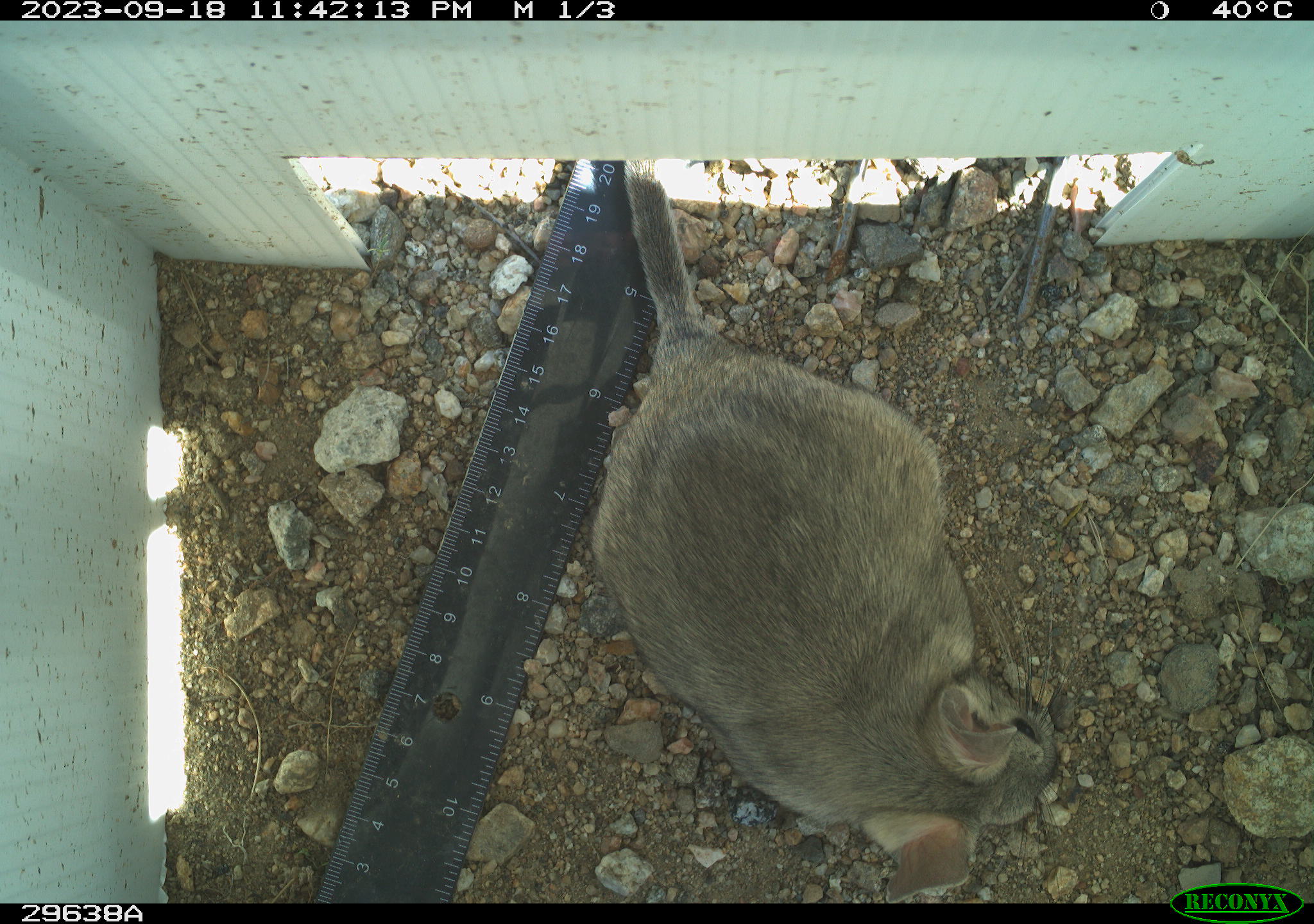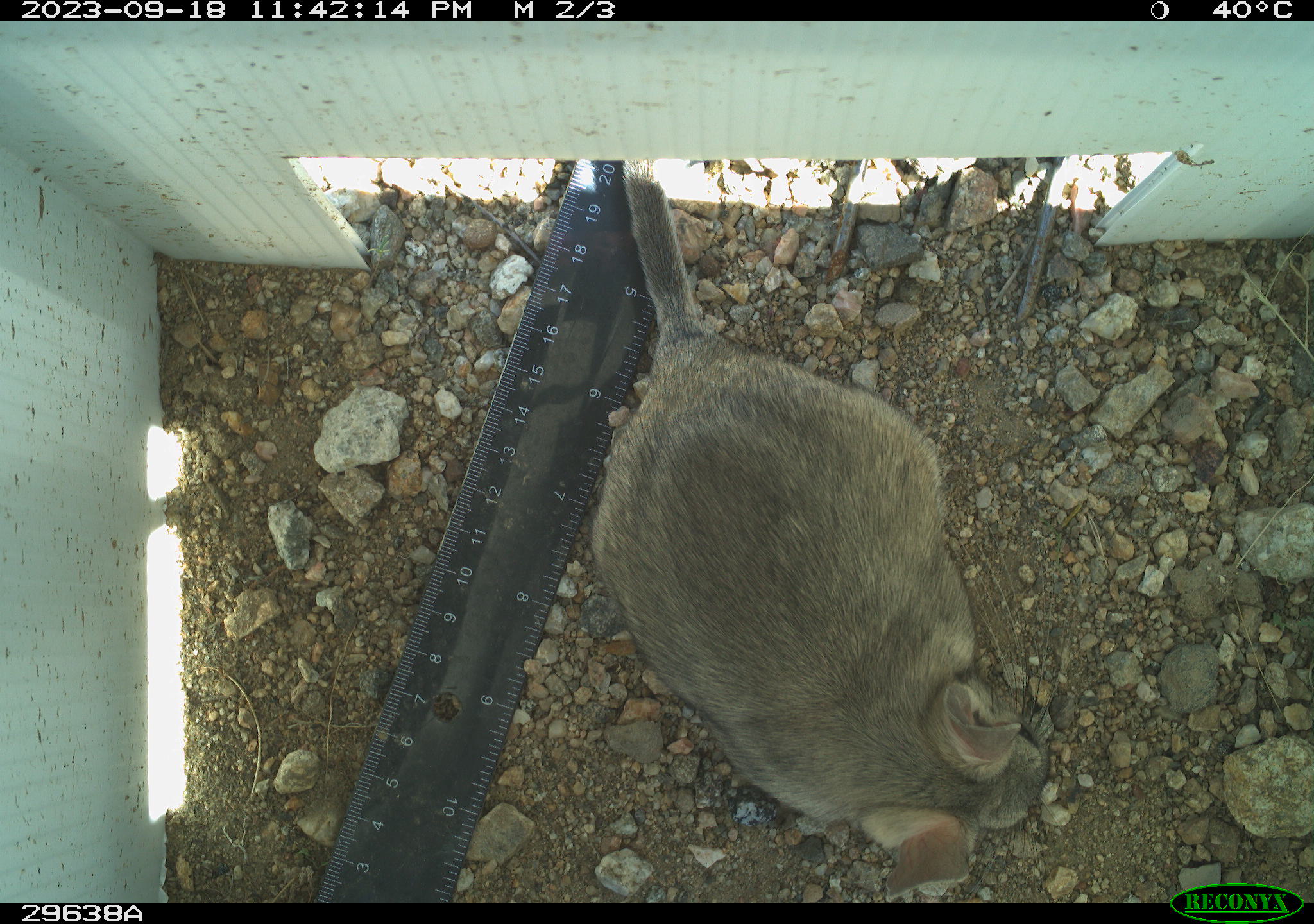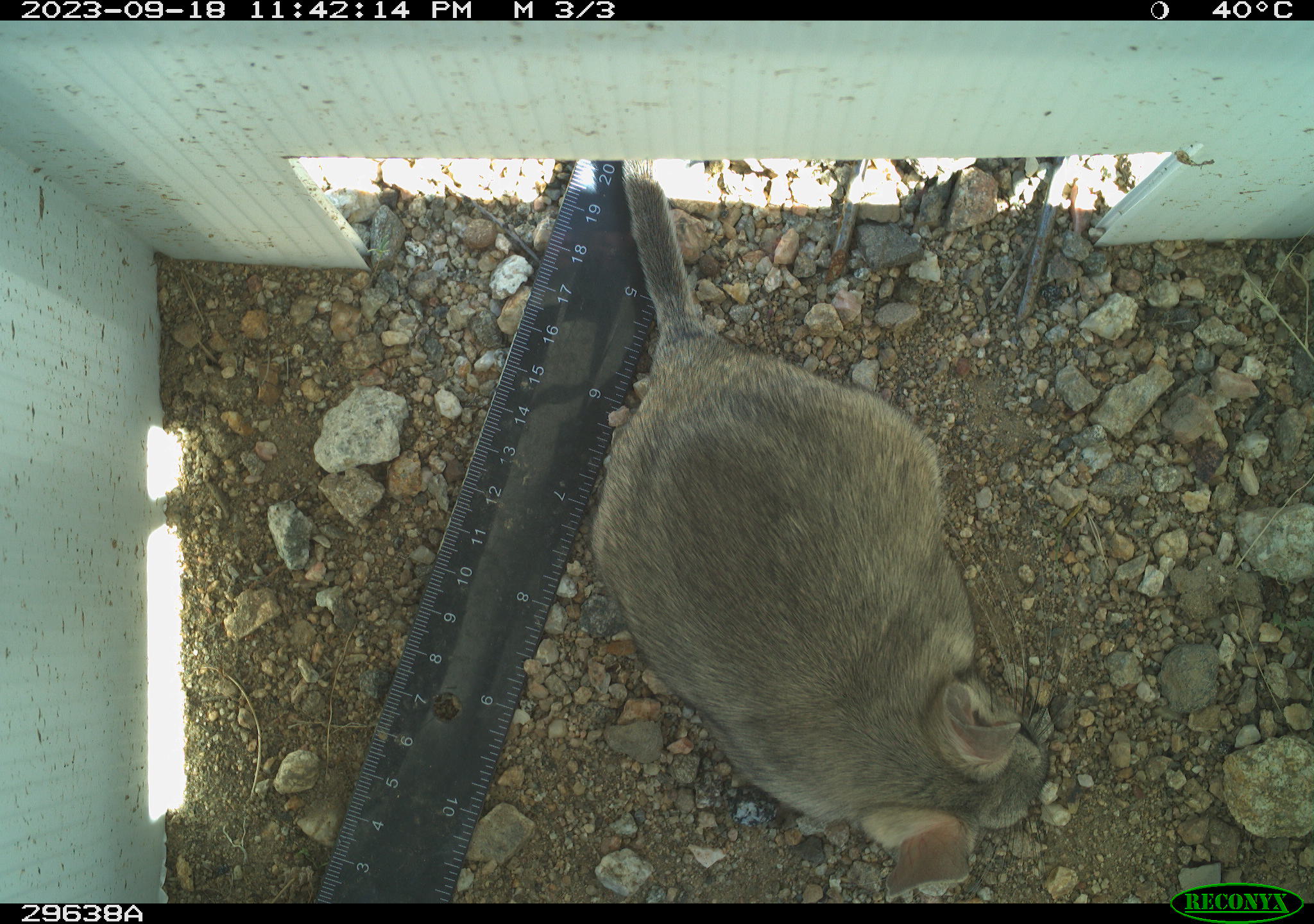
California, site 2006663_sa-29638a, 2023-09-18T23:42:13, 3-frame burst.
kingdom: Animalia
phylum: Chordata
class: Mammalia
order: Rodentia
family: Cricetidae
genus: Neotoma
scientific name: Neotoma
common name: pack rat or woodrat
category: neotoma species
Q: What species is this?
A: Neotoma species (pack rat or woodrat) (Neotoma).